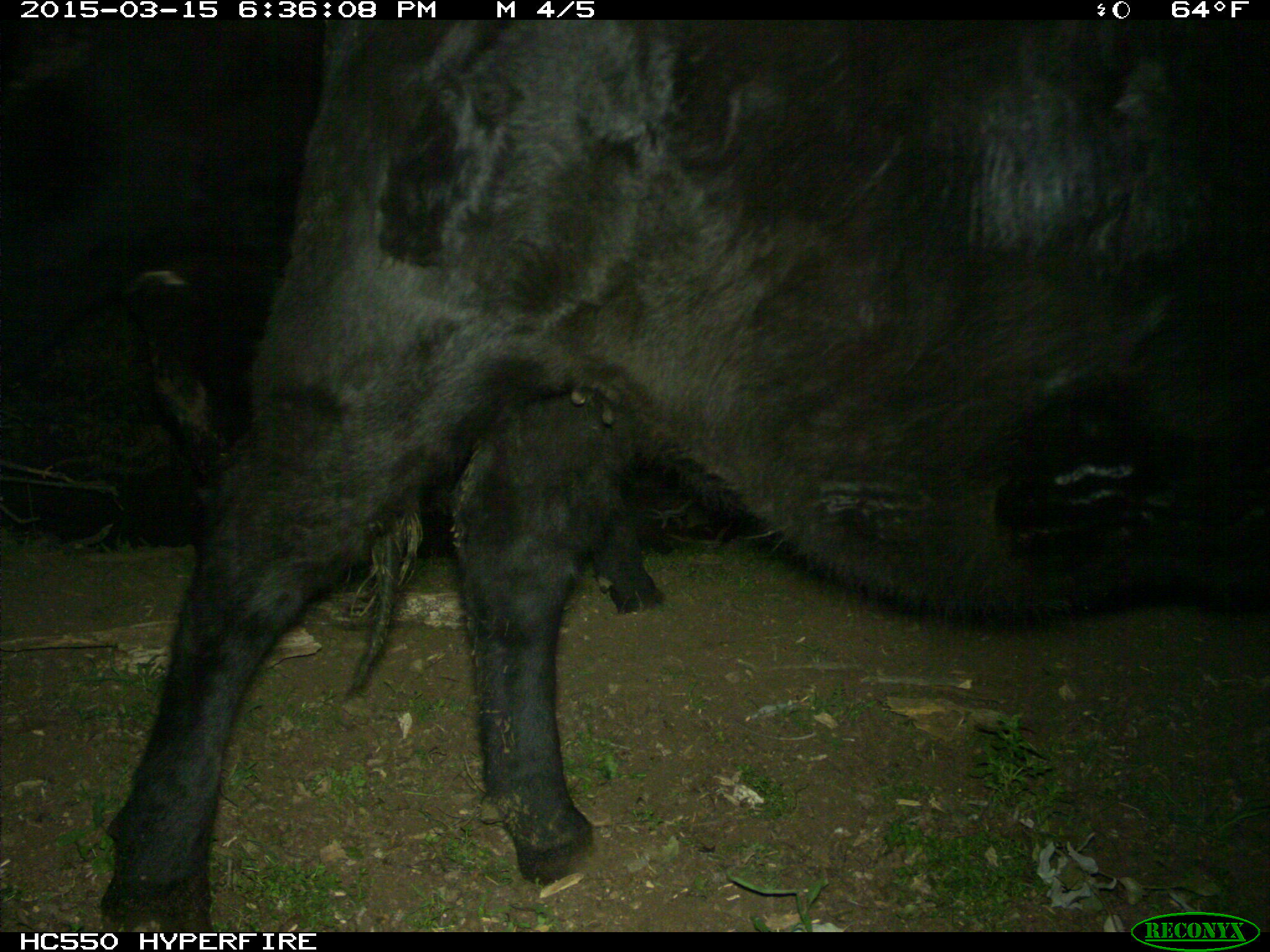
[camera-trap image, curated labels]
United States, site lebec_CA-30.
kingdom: Animalia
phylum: Chordata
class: Mammalia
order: Artiodactyla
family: Bovidae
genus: Bos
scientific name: Bos taurus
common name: domestic cow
Bos taurus (domestic cow).